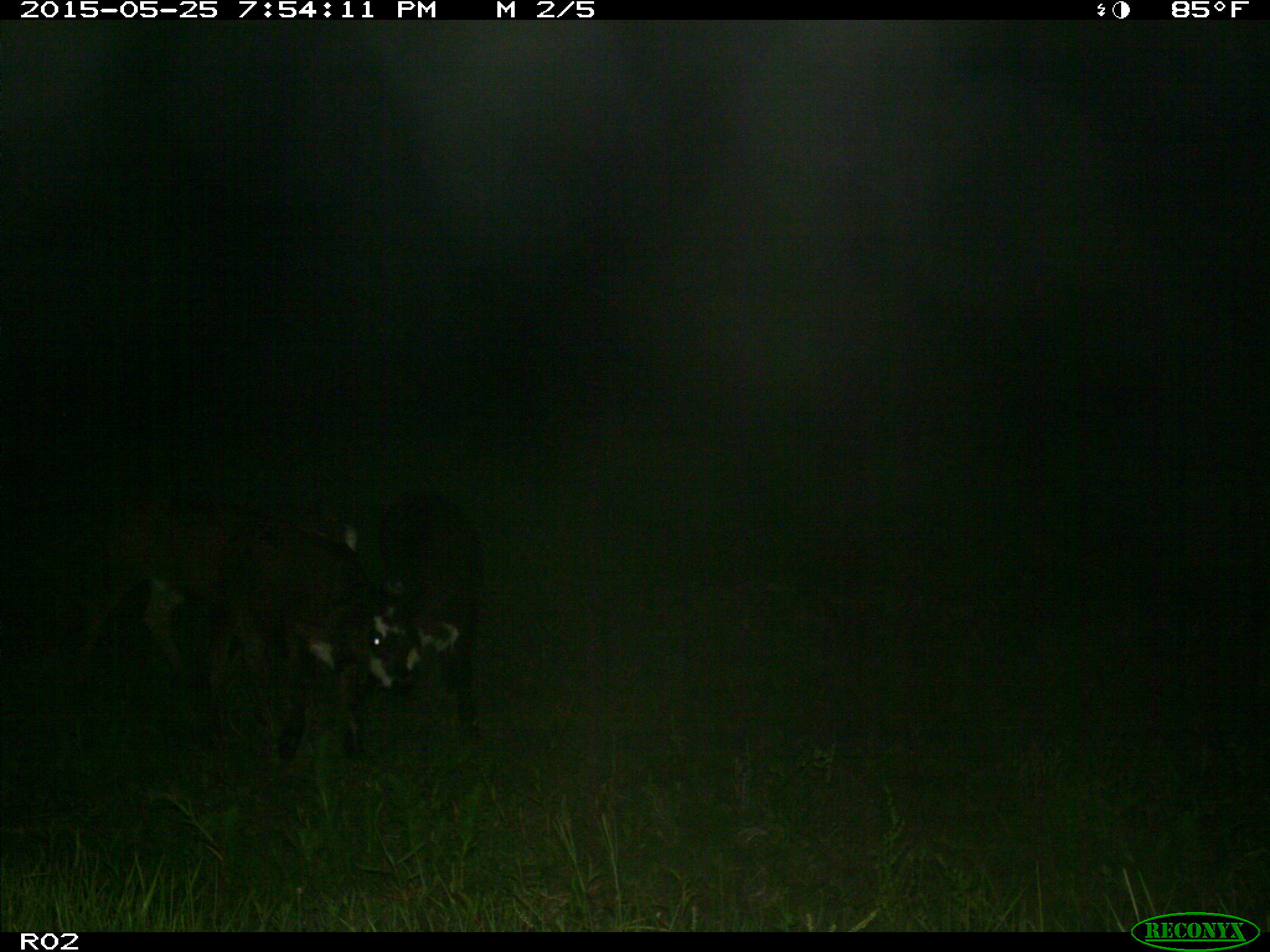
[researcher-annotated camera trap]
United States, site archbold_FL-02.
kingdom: Animalia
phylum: Chordata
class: Mammalia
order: Artiodactyla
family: Bovidae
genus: Bos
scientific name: Bos taurus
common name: domestic cow